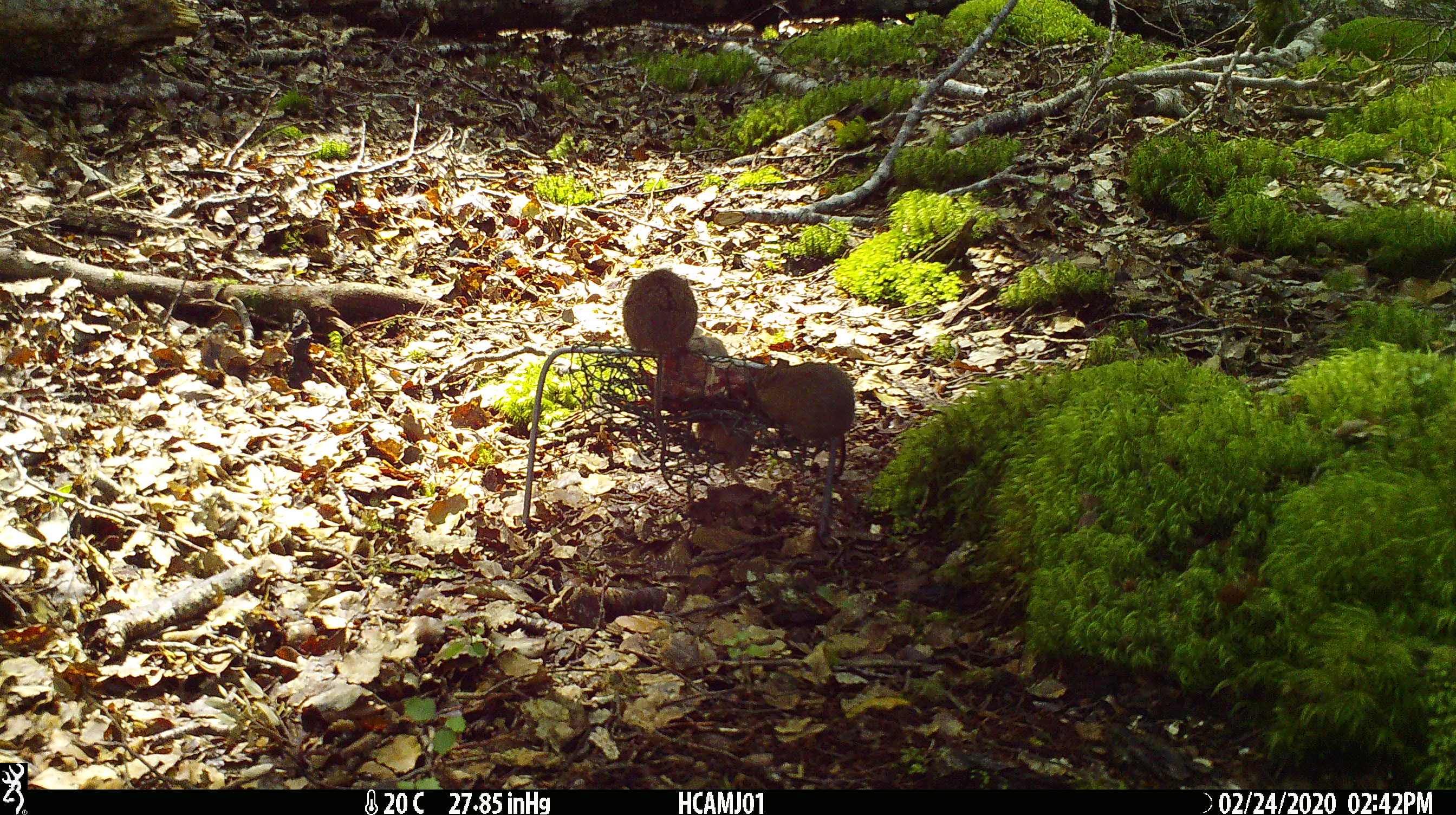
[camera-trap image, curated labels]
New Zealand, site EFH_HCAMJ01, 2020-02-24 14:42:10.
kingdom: Animalia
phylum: Chordata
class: Mammalia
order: Rodentia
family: Muridae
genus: Mus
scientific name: Mus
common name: mouse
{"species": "mouse (Mus)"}